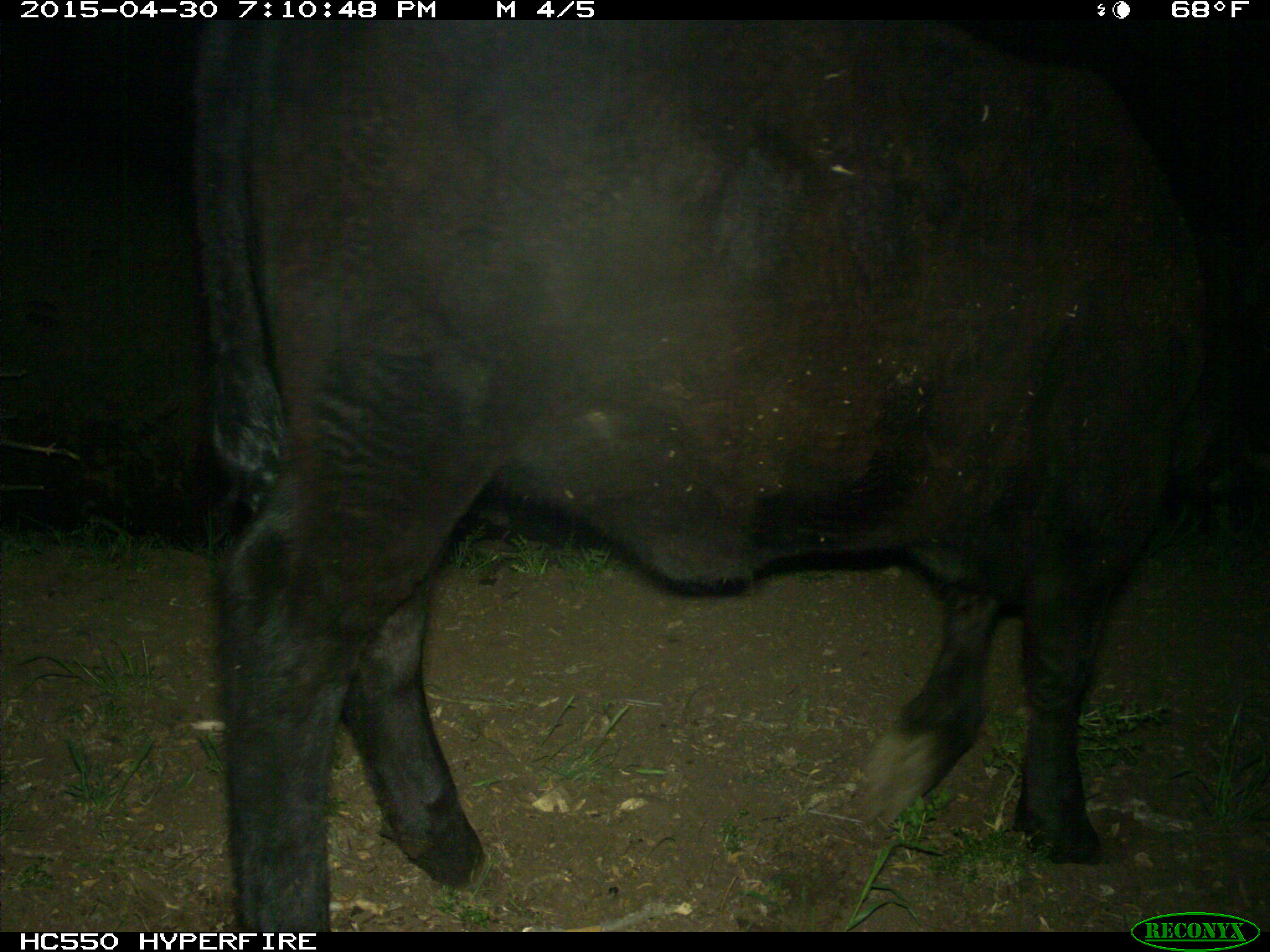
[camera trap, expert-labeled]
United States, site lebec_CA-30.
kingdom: Animalia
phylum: Chordata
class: Mammalia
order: Artiodactyla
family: Bovidae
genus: Bos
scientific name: Bos taurus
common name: domestic cow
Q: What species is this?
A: Bos taurus (domestic cow).